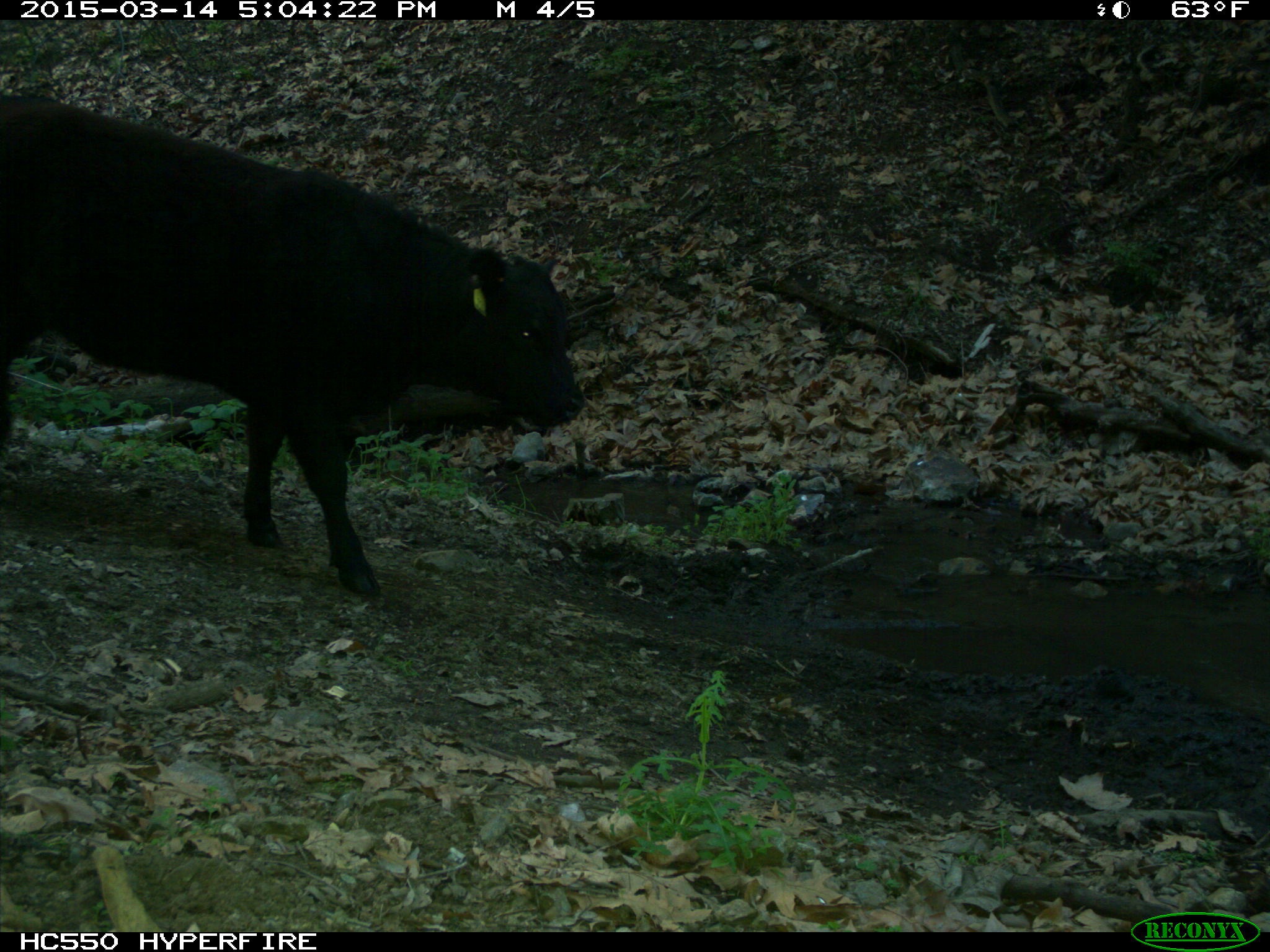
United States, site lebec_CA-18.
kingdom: Animalia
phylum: Chordata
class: Mammalia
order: Artiodactyla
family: Bovidae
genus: Bos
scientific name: Bos taurus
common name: domestic cow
Bos taurus (domestic cow).